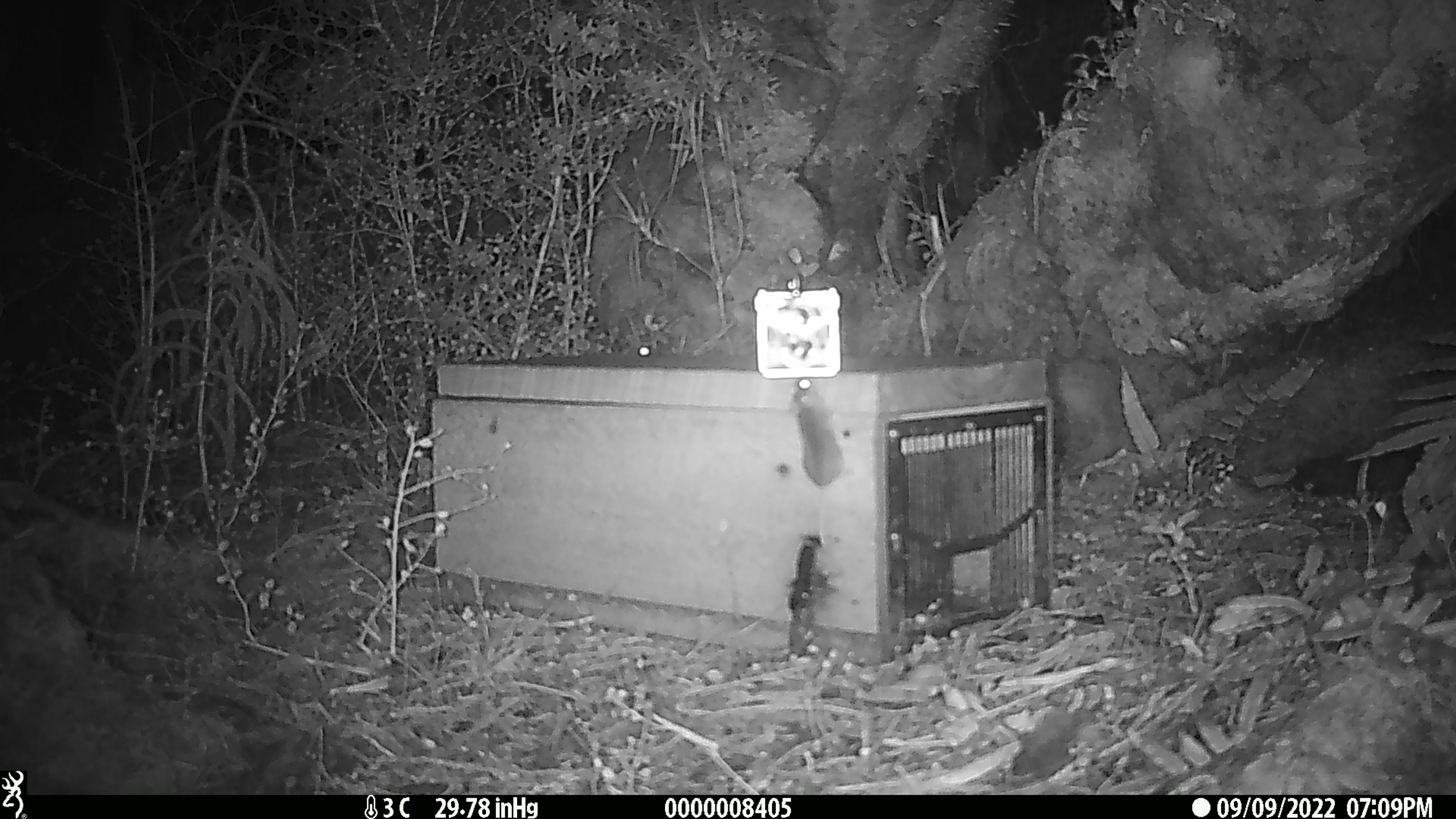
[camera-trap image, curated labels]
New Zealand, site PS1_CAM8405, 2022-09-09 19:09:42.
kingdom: Animalia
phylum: Chordata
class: Mammalia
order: Rodentia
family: Muridae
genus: Mus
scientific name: Mus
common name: mouse